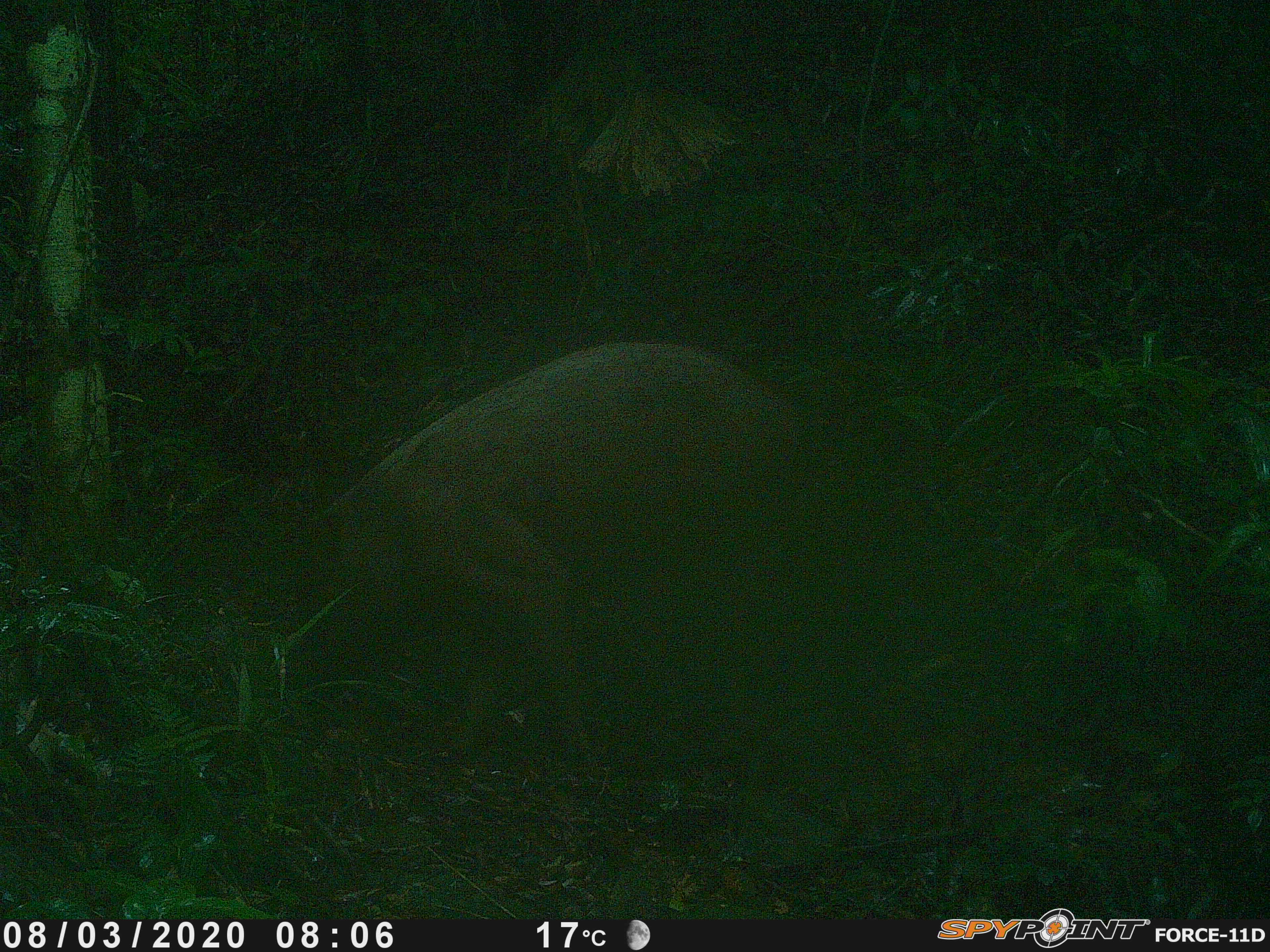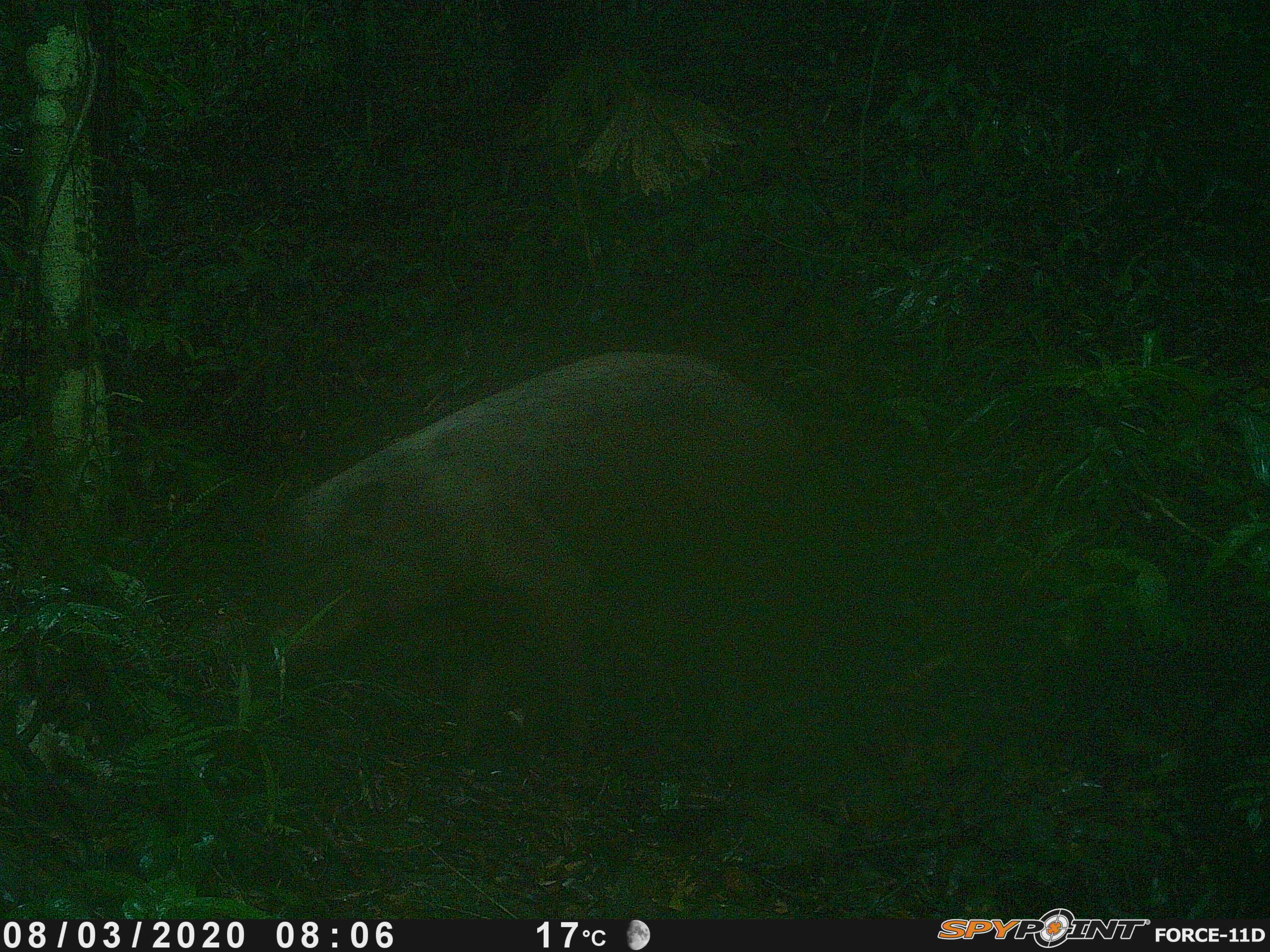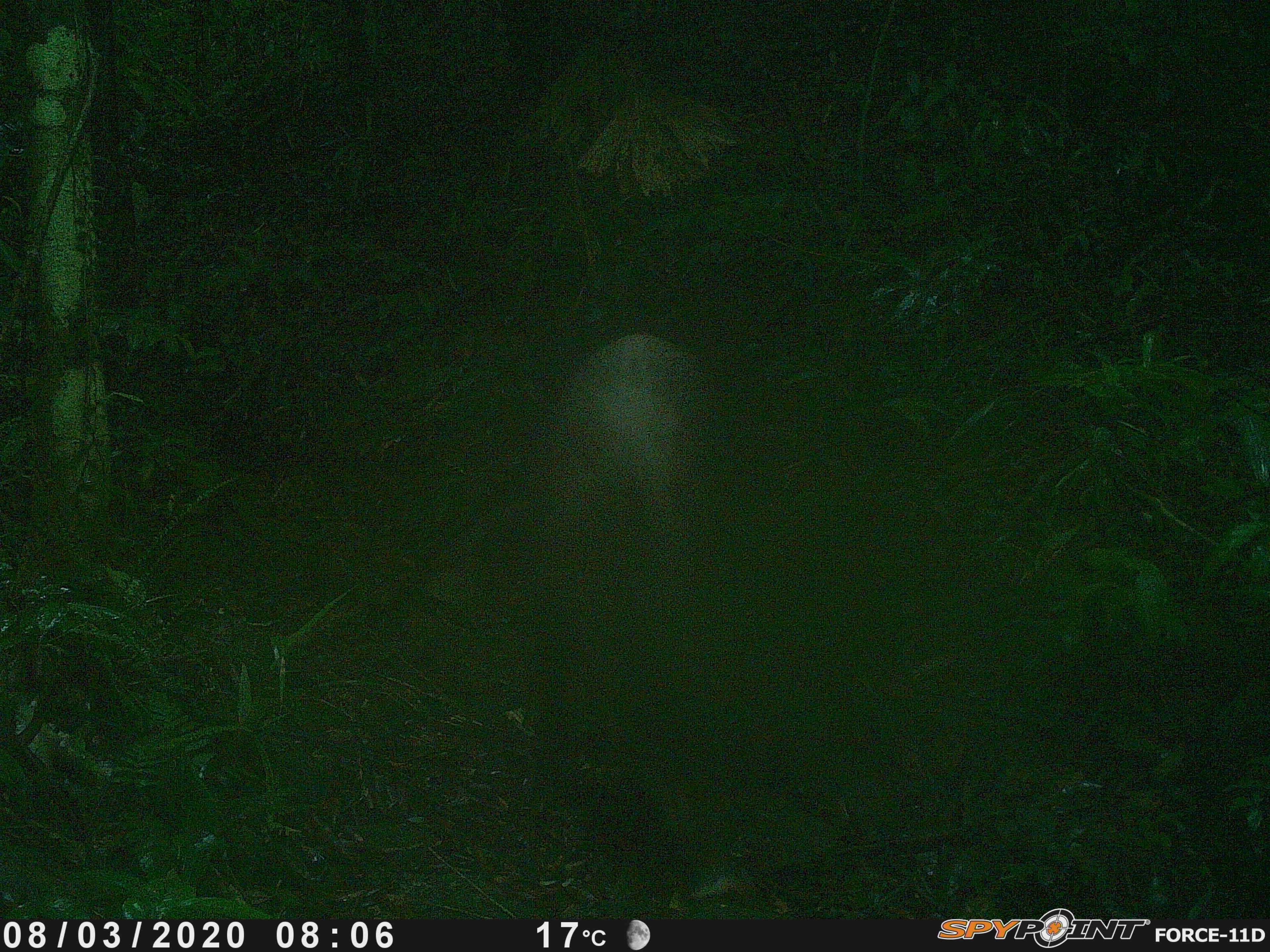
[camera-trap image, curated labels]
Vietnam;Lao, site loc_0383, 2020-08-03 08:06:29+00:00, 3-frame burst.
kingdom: Animalia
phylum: Chordata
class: Mammalia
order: Artiodactyla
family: Suidae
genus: Sus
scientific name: Sus scrofa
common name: eurasian wild pig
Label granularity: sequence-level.